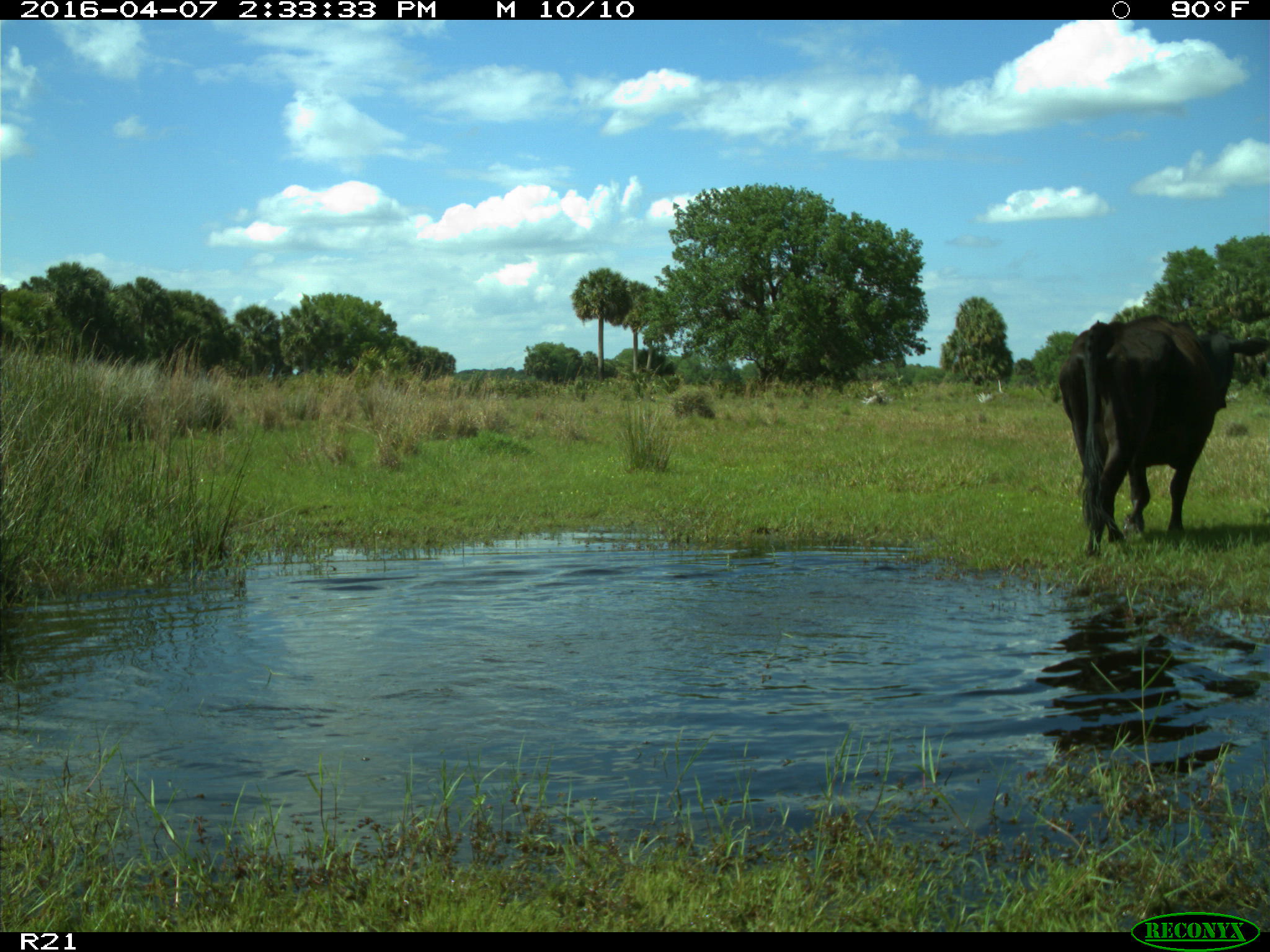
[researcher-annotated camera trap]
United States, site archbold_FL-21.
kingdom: Animalia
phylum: Chordata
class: Mammalia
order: Artiodactyla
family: Bovidae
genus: Bos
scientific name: Bos taurus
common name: domestic cow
Bos taurus (domestic cow).